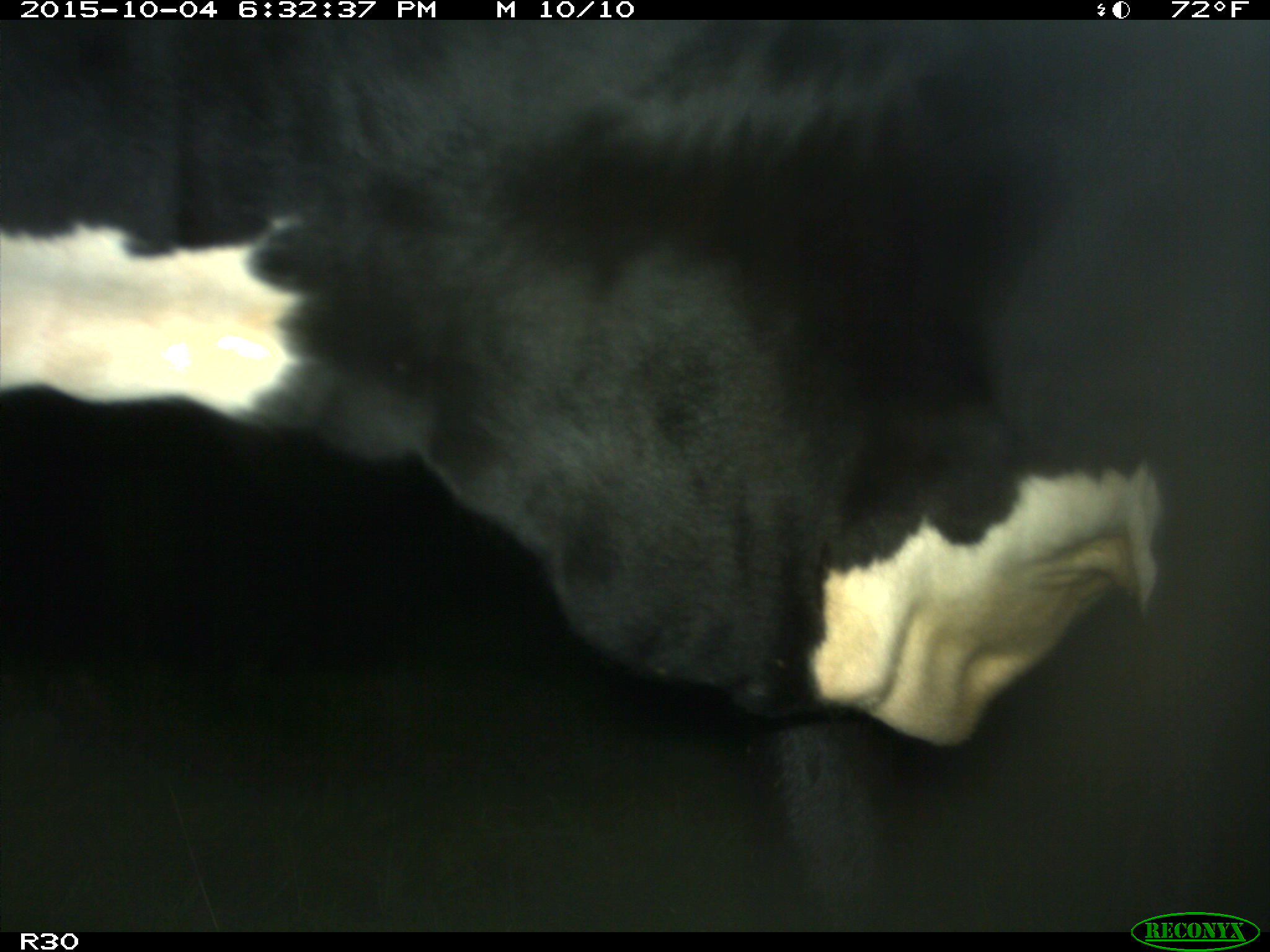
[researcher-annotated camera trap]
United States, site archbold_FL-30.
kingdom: Animalia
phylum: Chordata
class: Mammalia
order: Artiodactyla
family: Bovidae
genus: Bos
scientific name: Bos taurus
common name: domestic cow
Bos taurus (domestic cow).